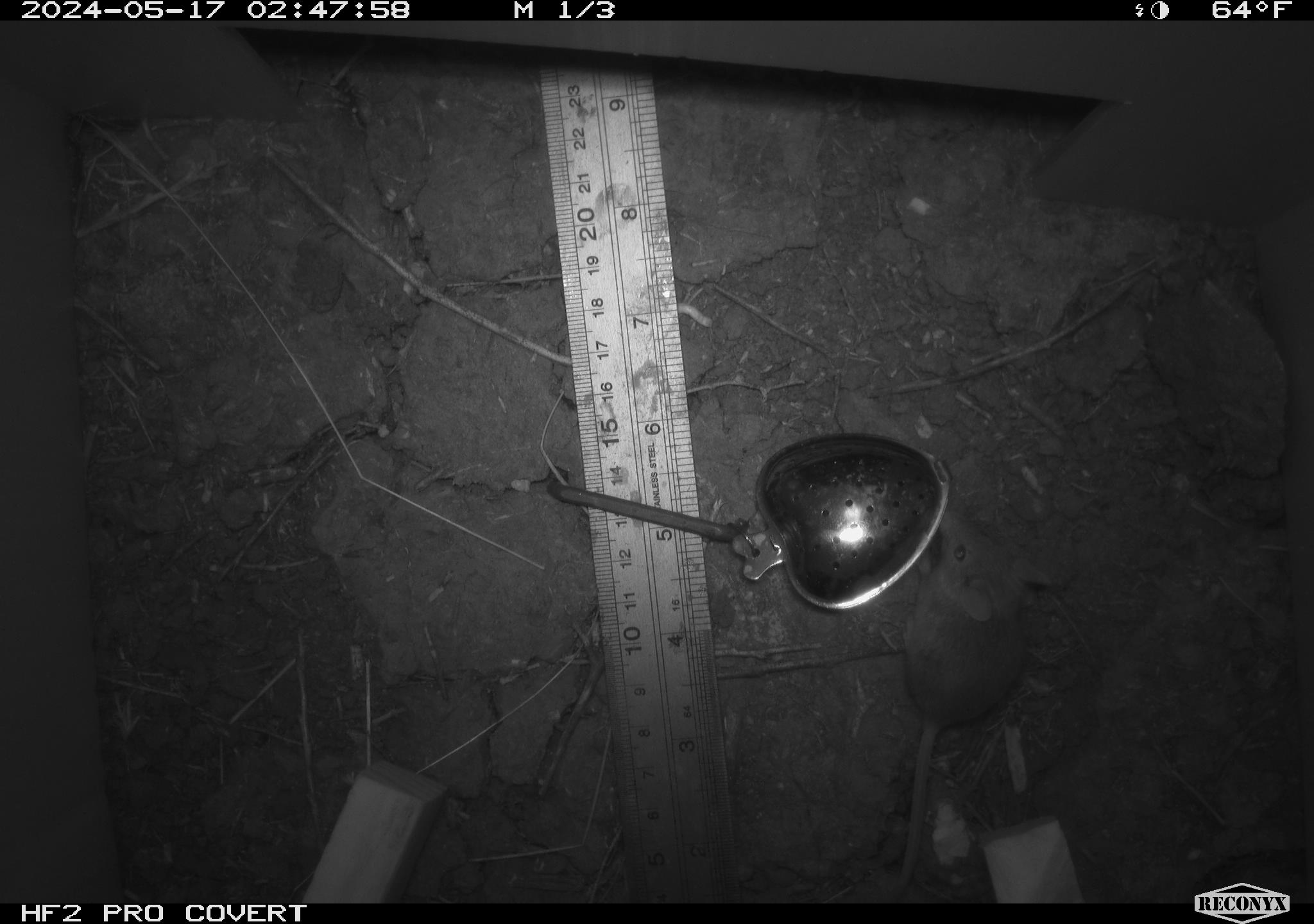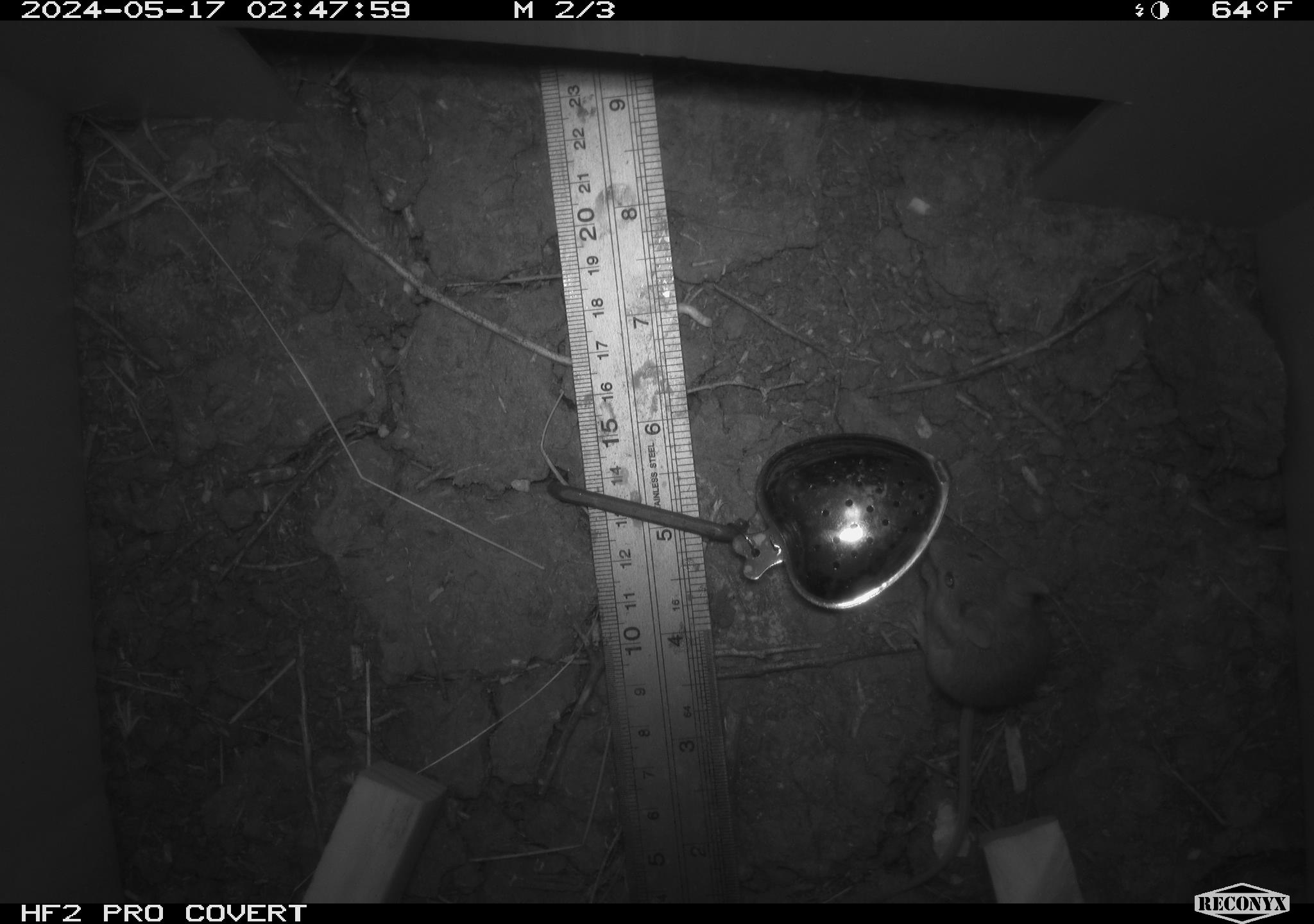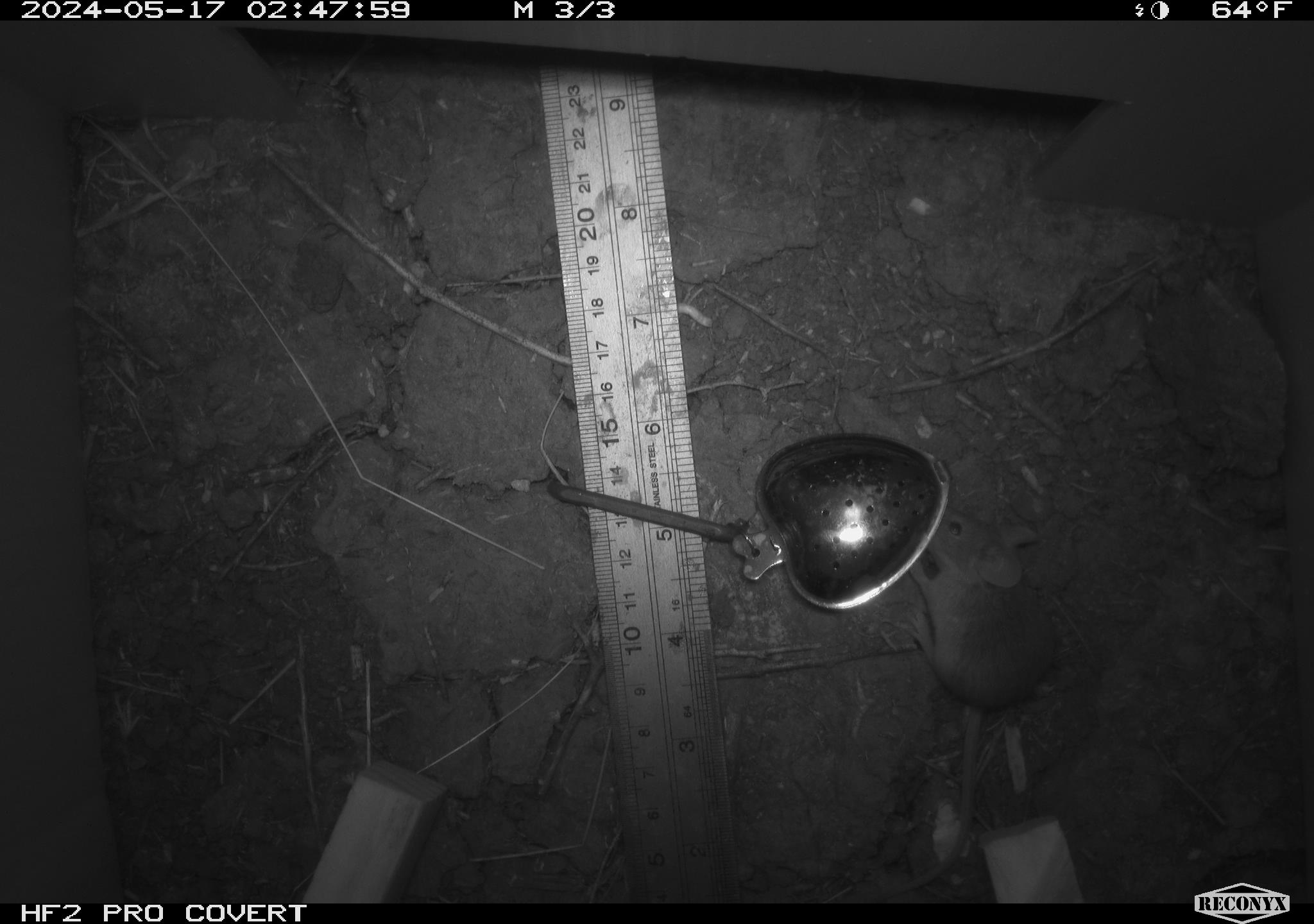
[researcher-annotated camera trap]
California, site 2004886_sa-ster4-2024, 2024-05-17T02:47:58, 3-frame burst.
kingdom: Animalia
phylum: Chordata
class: Mammalia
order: Rodentia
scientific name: Rodentia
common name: mouse species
Mouse species (Rodentia).